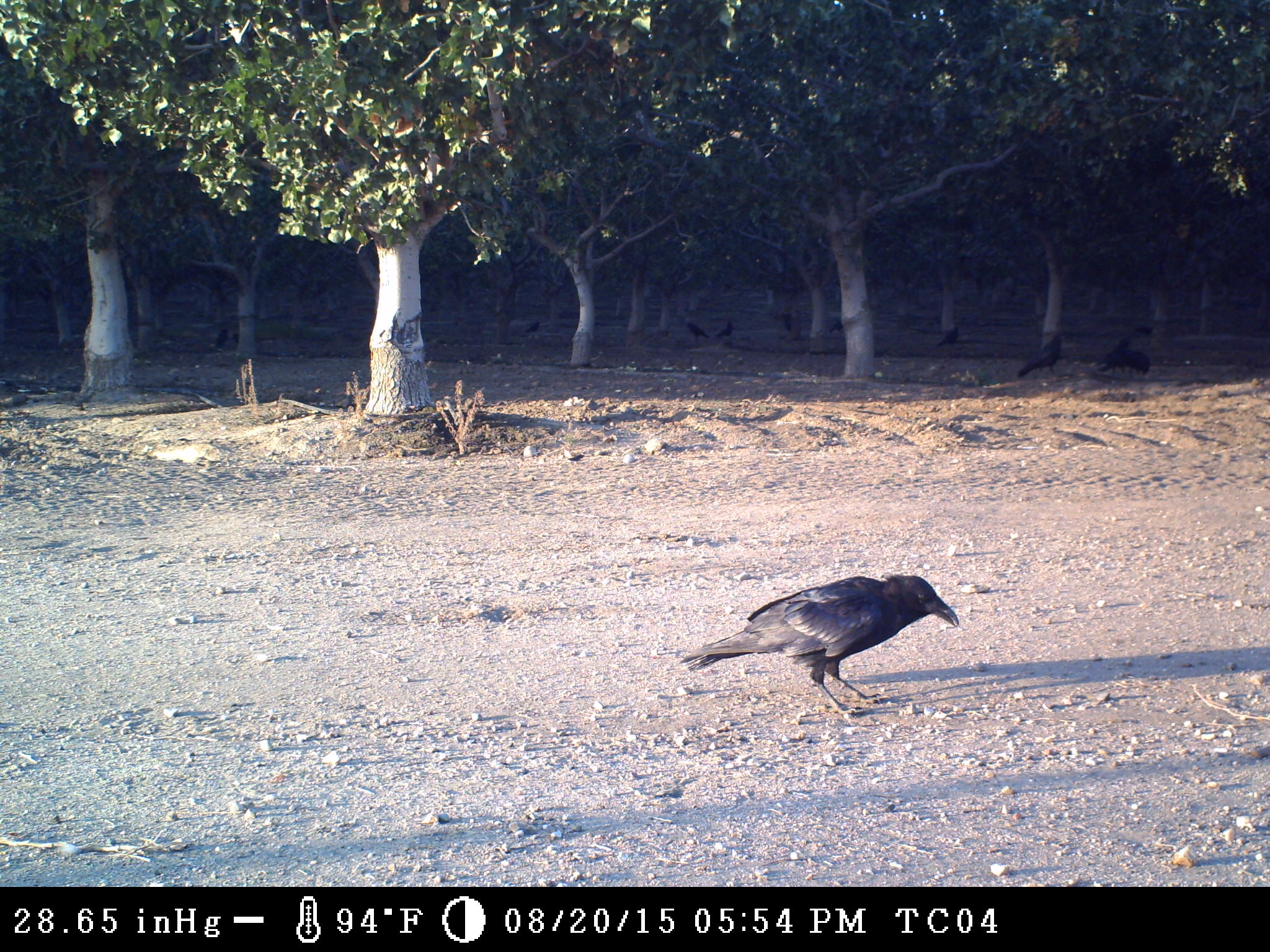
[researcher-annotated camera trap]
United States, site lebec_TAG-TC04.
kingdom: Animalia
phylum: Chordata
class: Aves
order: Passeriformes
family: Corvidae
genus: Corvus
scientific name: Corvus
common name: crows and ravens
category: unidentified corvus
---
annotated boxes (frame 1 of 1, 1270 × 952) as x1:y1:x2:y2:
animal: 675:573:959:716